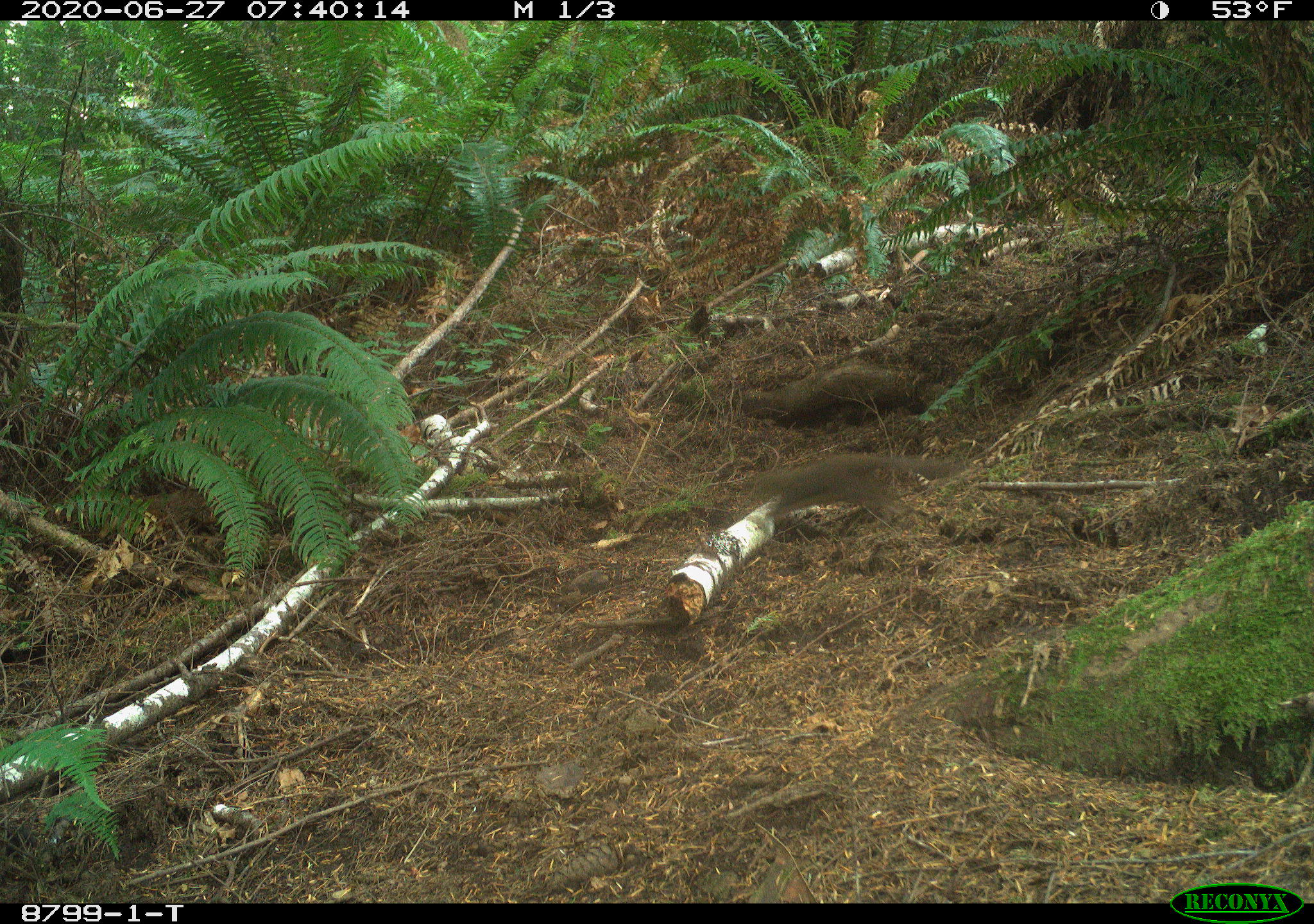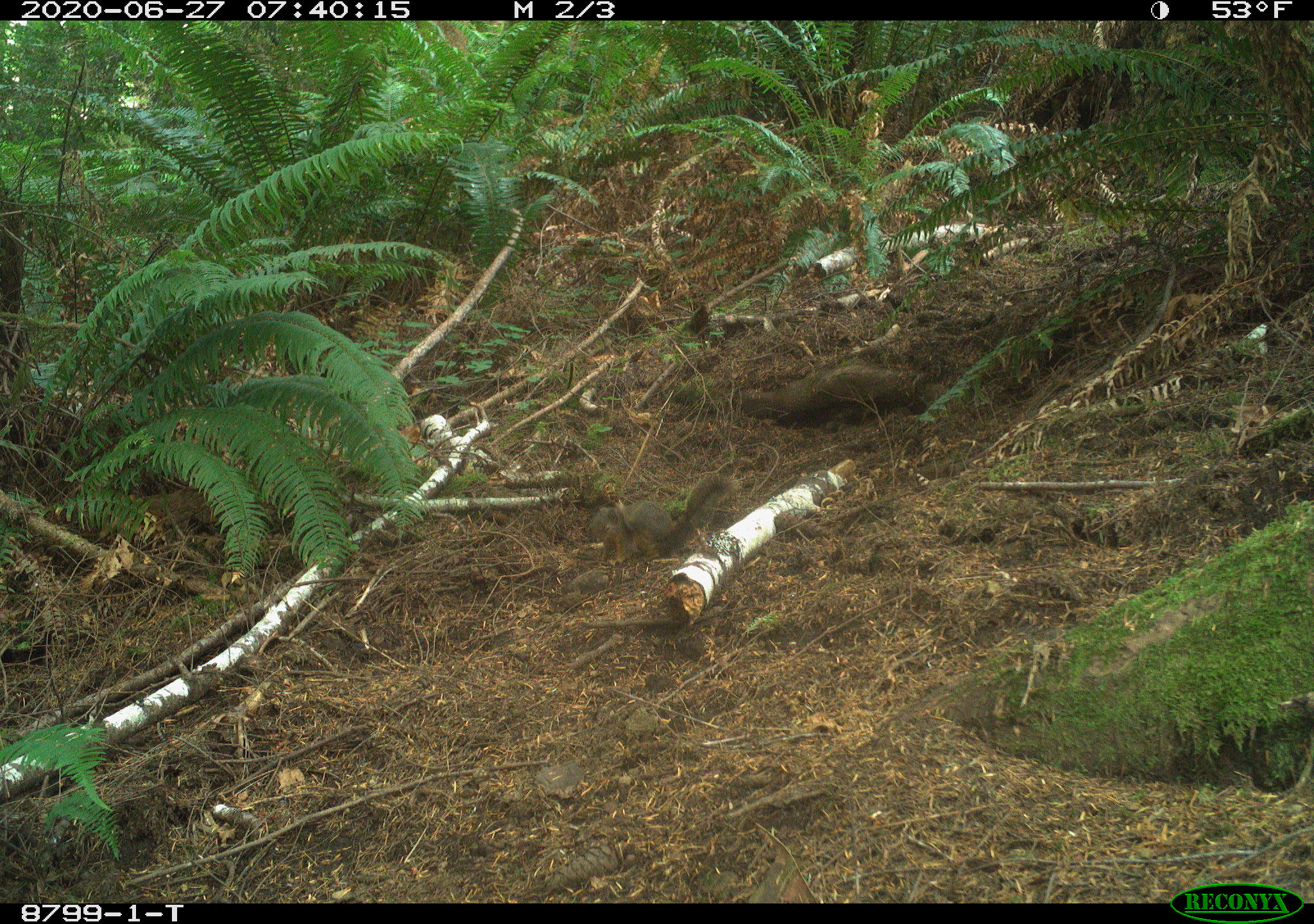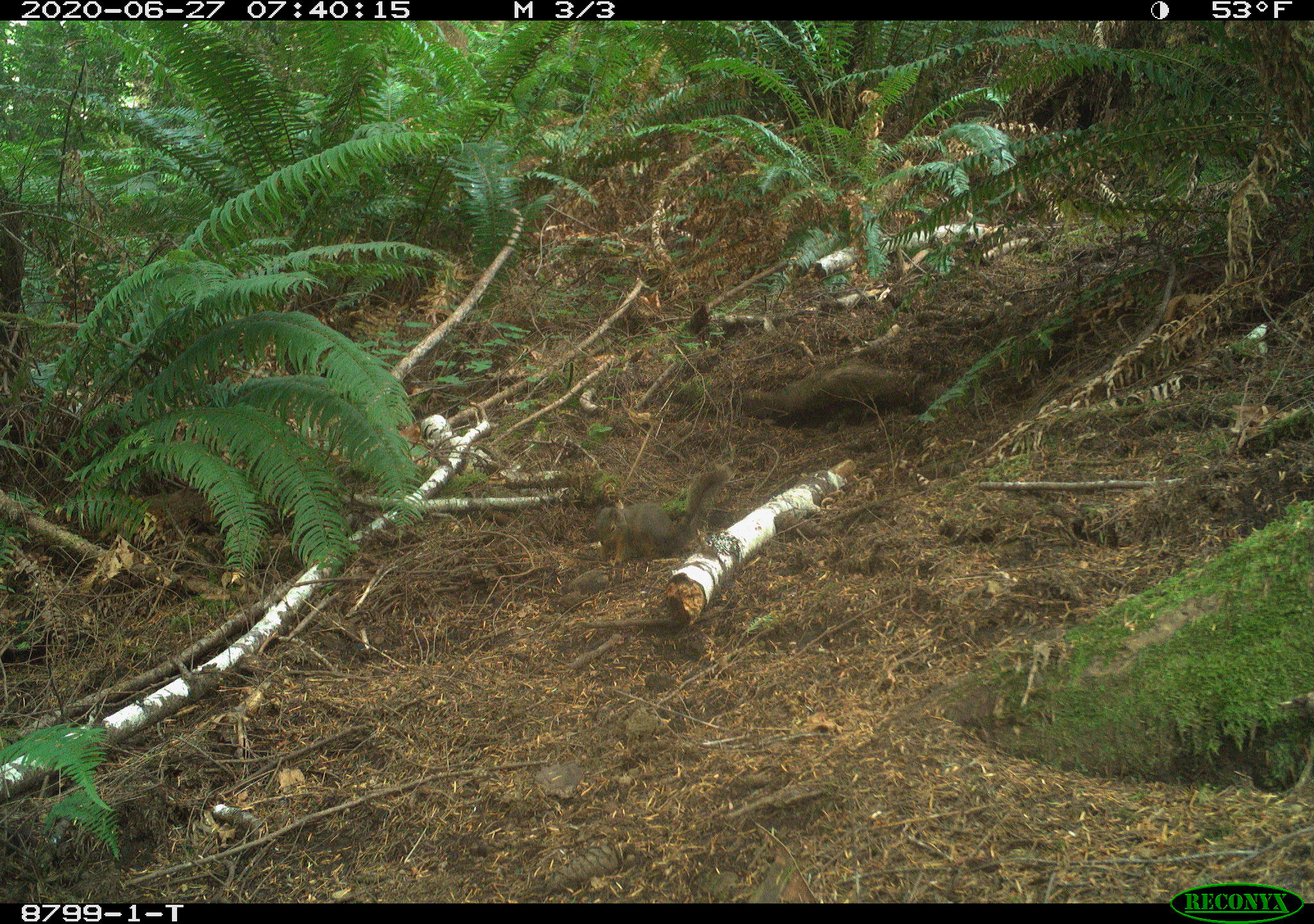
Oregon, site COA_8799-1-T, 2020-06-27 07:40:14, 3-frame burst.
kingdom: Animalia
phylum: Chordata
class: Mammalia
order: Rodentia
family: Sciuridae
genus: Tamiasciurus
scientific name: Tamiasciurus douglasii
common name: douglas squirrel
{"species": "douglas squirrel (Tamiasciurus douglasii)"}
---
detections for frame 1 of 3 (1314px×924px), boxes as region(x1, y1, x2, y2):
douglas squirrel: region(732, 447, 963, 536)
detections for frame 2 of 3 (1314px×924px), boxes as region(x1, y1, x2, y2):
douglas squirrel: region(594, 462, 740, 574)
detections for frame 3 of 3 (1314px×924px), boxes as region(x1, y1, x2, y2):
douglas squirrel: region(595, 463, 730, 573)